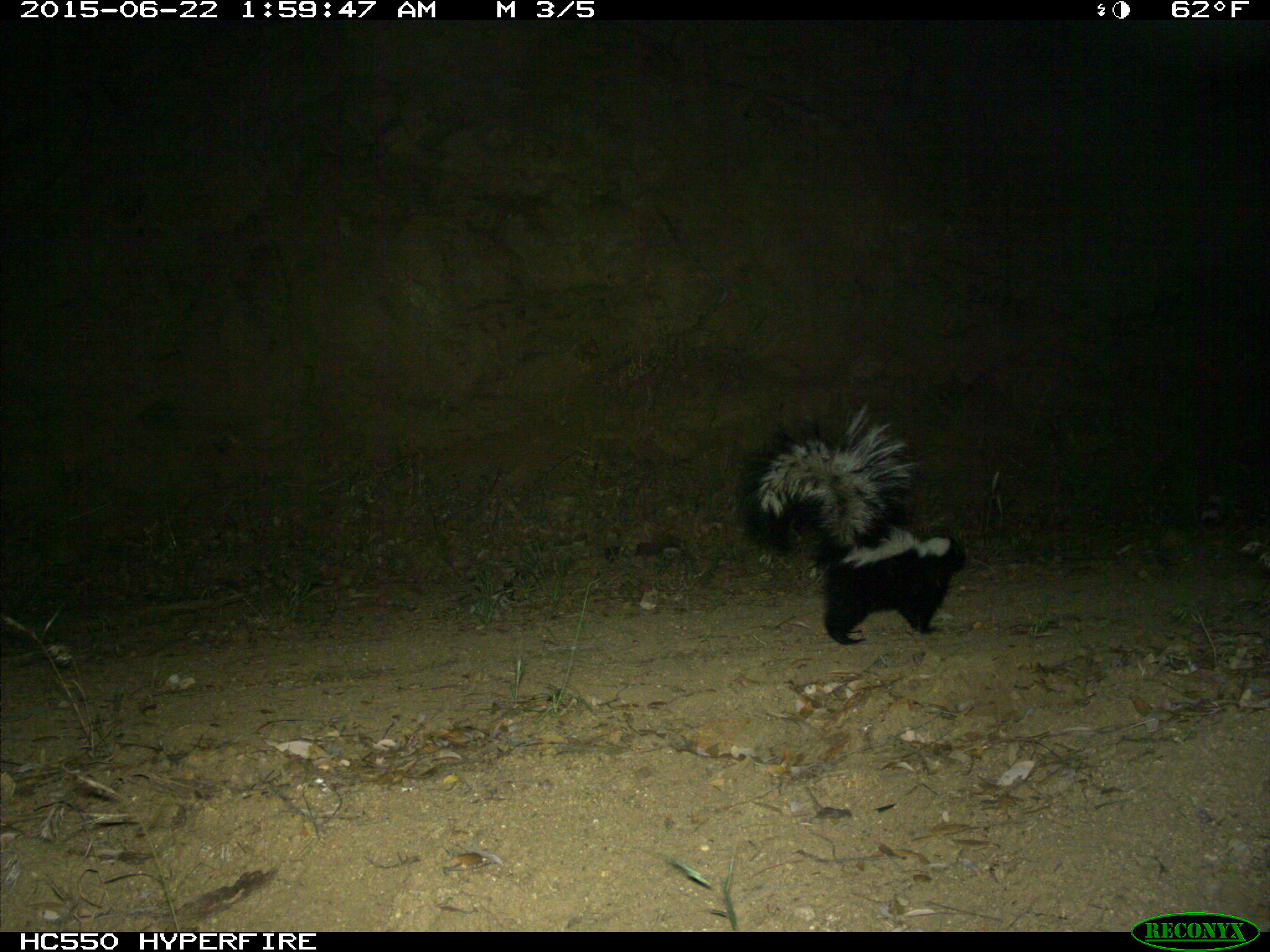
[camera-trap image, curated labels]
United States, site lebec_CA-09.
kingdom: Animalia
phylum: Chordata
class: Mammalia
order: Carnivora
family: Mephitidae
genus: Mephitis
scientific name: Mephitis mephitis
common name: striped skunk